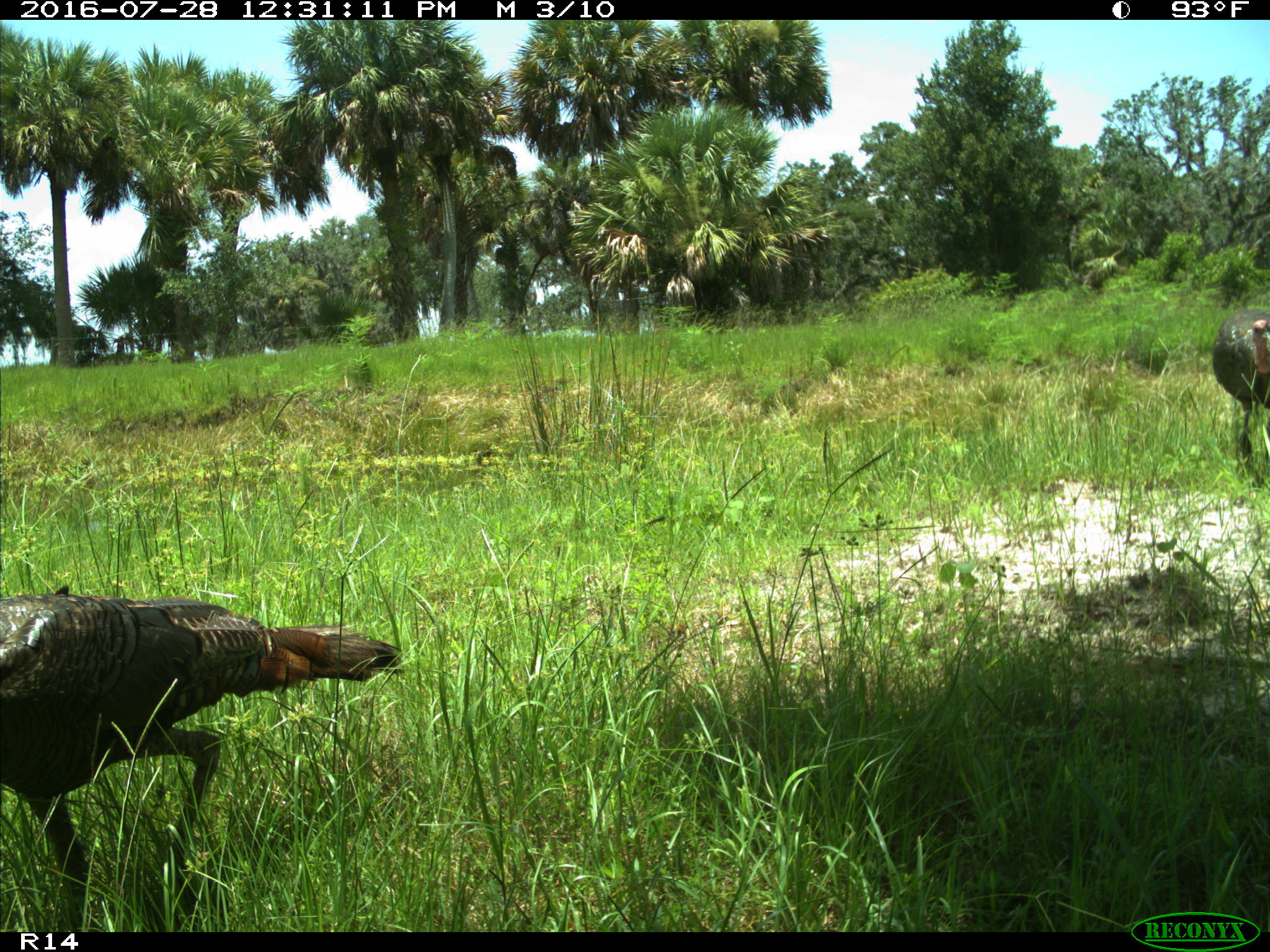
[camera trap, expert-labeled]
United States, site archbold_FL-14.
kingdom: Animalia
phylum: Chordata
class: Aves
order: Galliformes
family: Phasianidae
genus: Meleagris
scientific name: Meleagris gallopavo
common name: wild turkey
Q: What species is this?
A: Meleagris gallopavo (wild turkey).